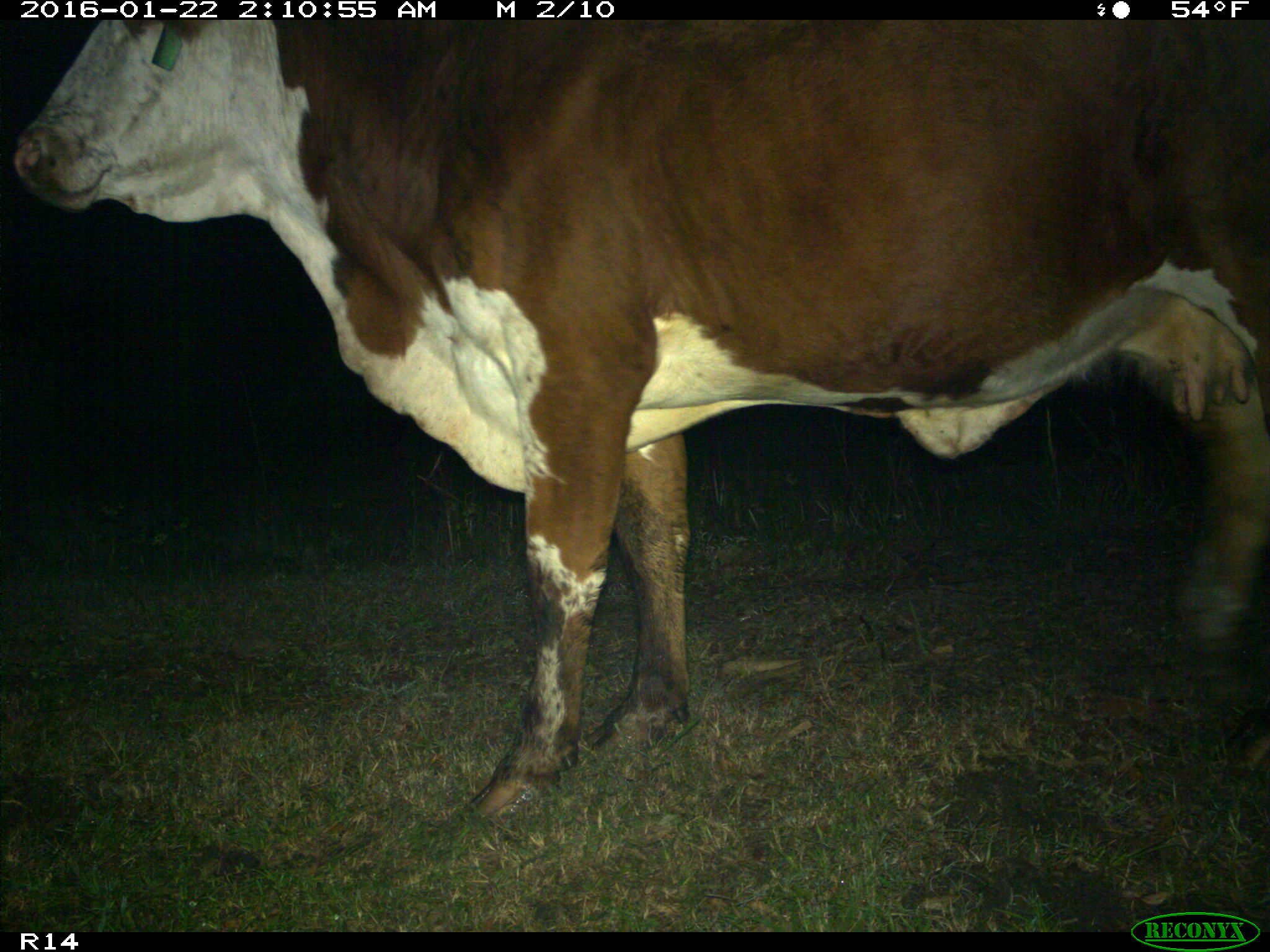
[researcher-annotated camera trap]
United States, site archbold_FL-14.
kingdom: Animalia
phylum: Chordata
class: Mammalia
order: Artiodactyla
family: Bovidae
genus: Bos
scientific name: Bos taurus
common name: domestic cow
Bos taurus (domestic cow).